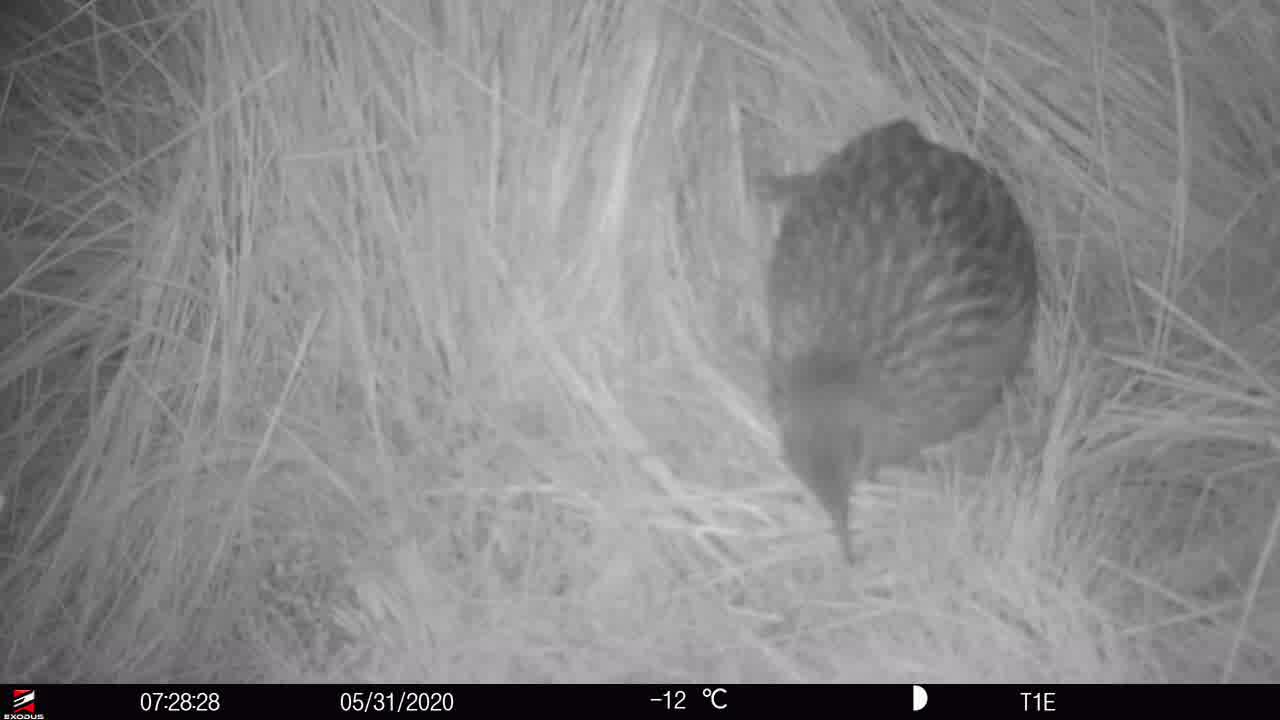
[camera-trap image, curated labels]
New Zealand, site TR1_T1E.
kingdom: Animalia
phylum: Chordata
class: Aves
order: Gruiformes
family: Rallidae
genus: Gallirallus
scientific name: Gallirallus australis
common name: weka